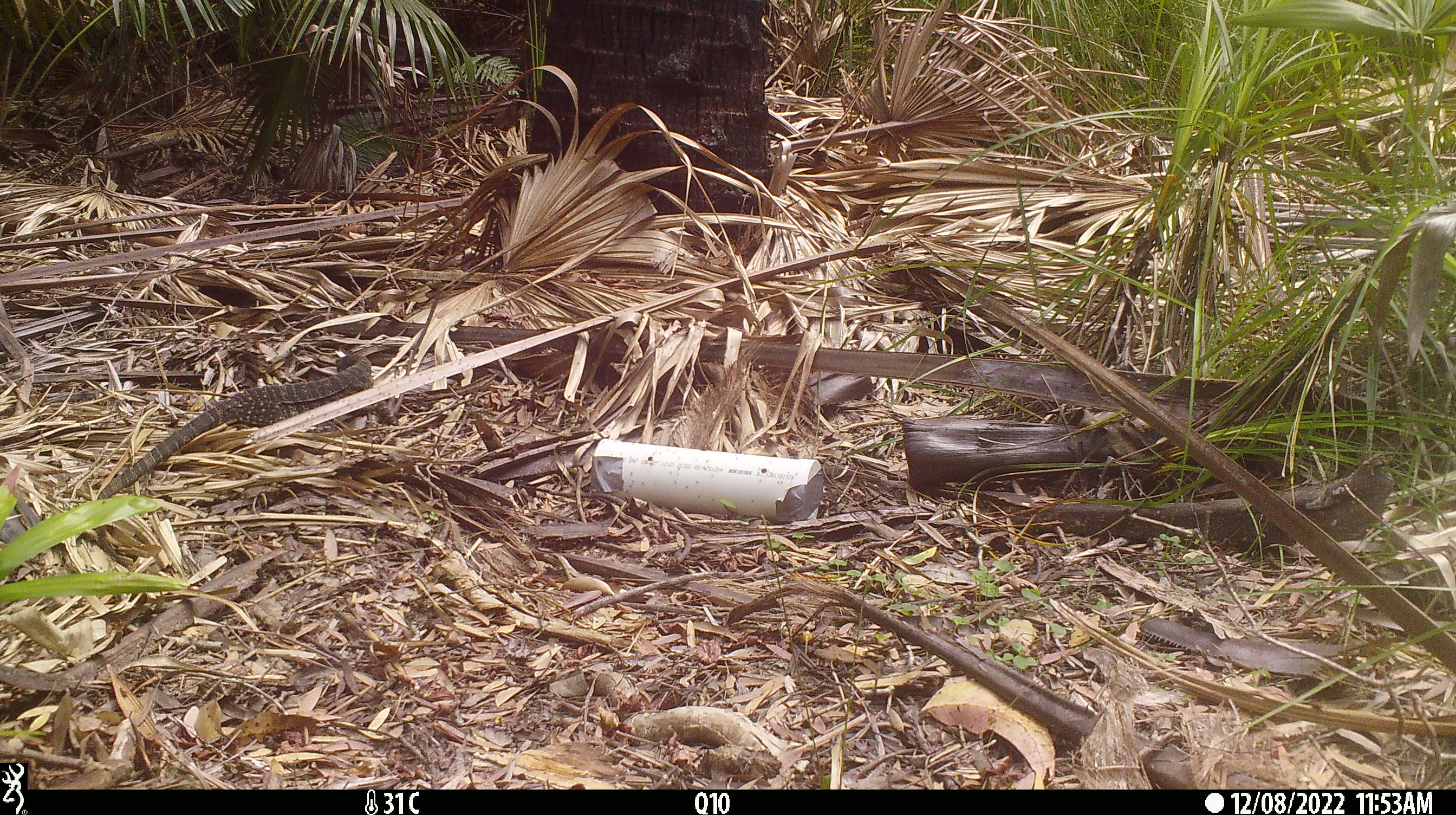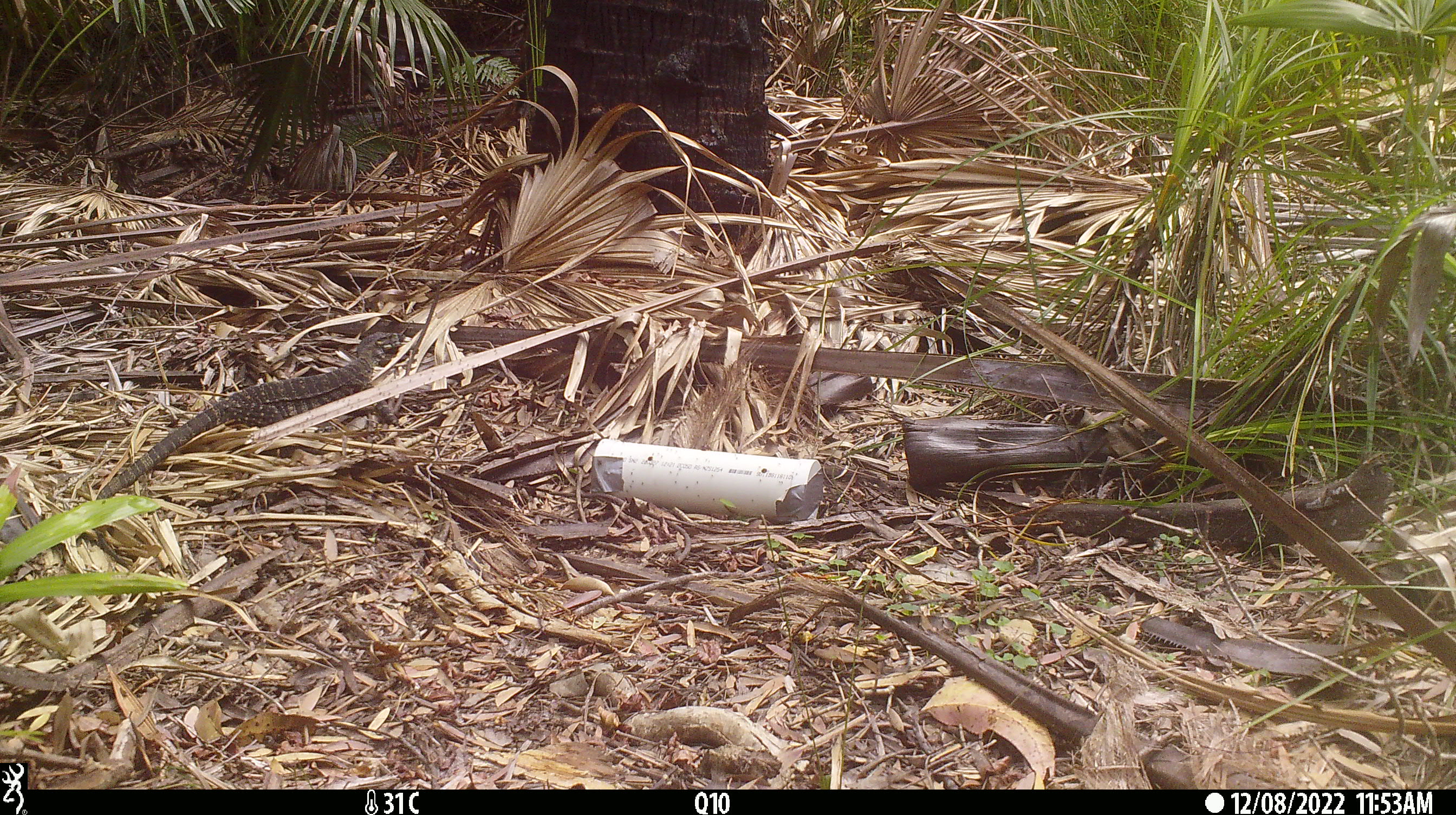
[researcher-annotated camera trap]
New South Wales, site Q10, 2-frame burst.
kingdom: Animalia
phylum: Chordata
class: Reptilia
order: Squamata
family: Varanidae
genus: Varanus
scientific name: Varanus varius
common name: lace monitor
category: goanna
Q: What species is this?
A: Goanna (lace monitor) (Varanus varius).